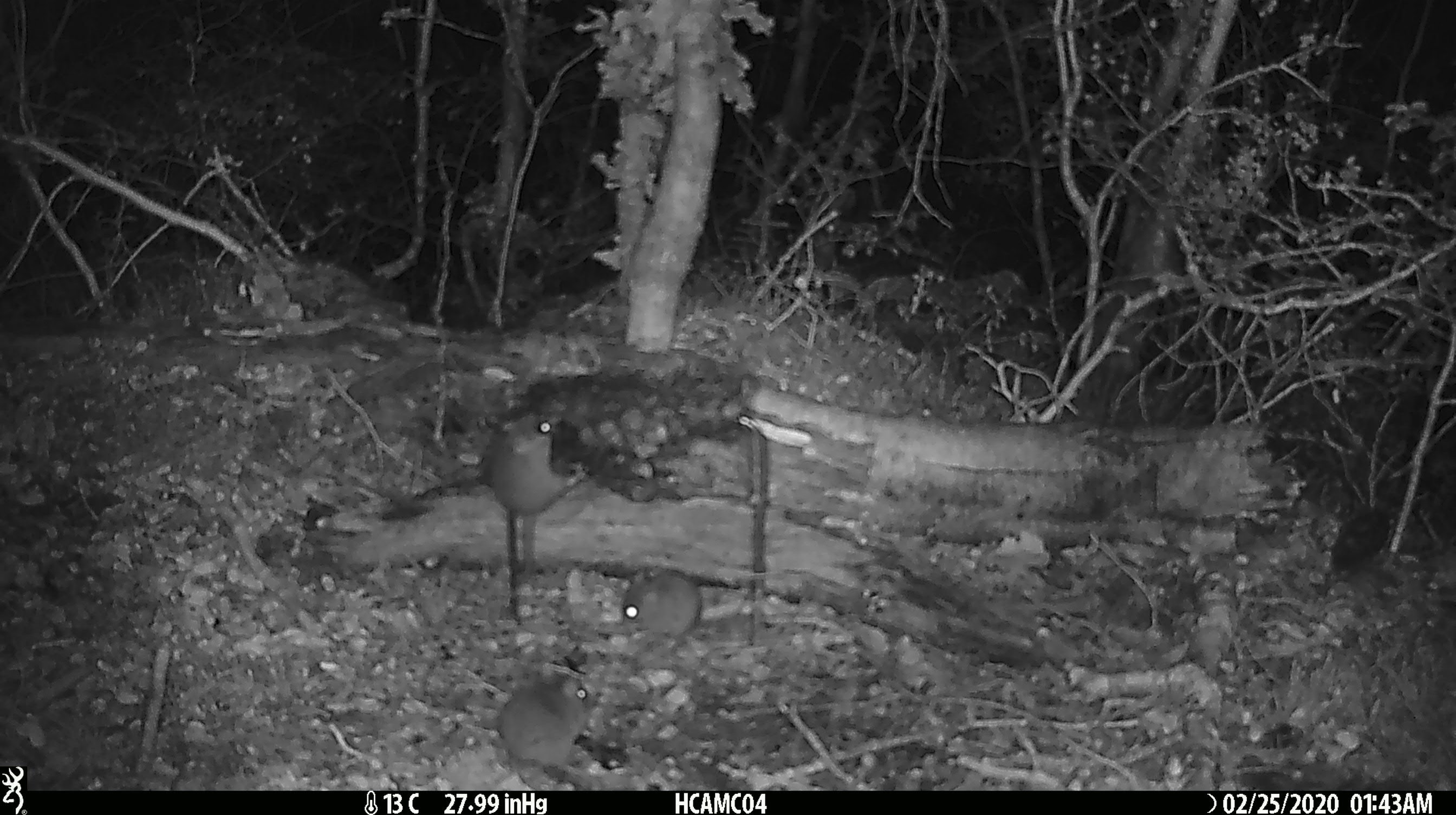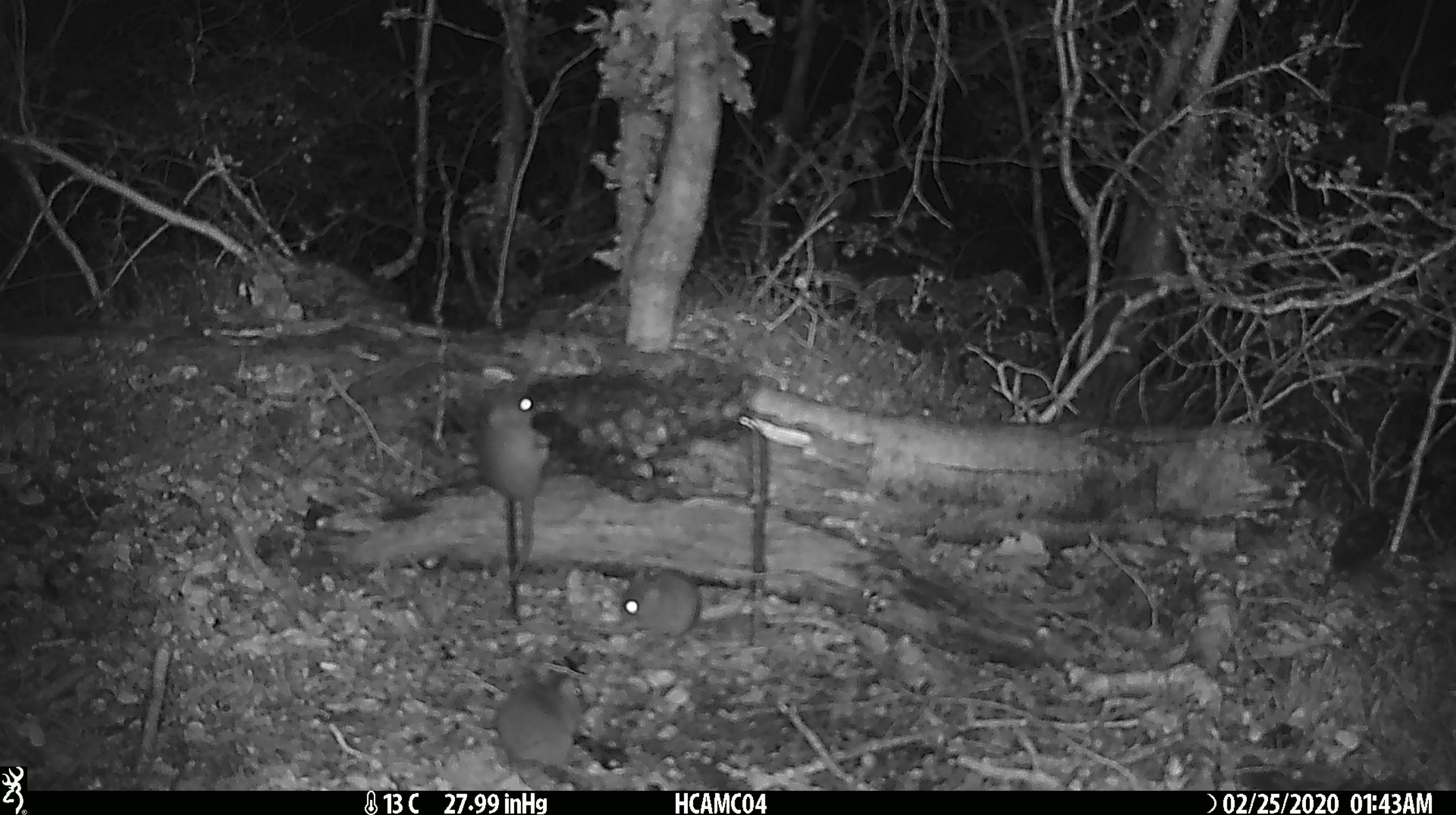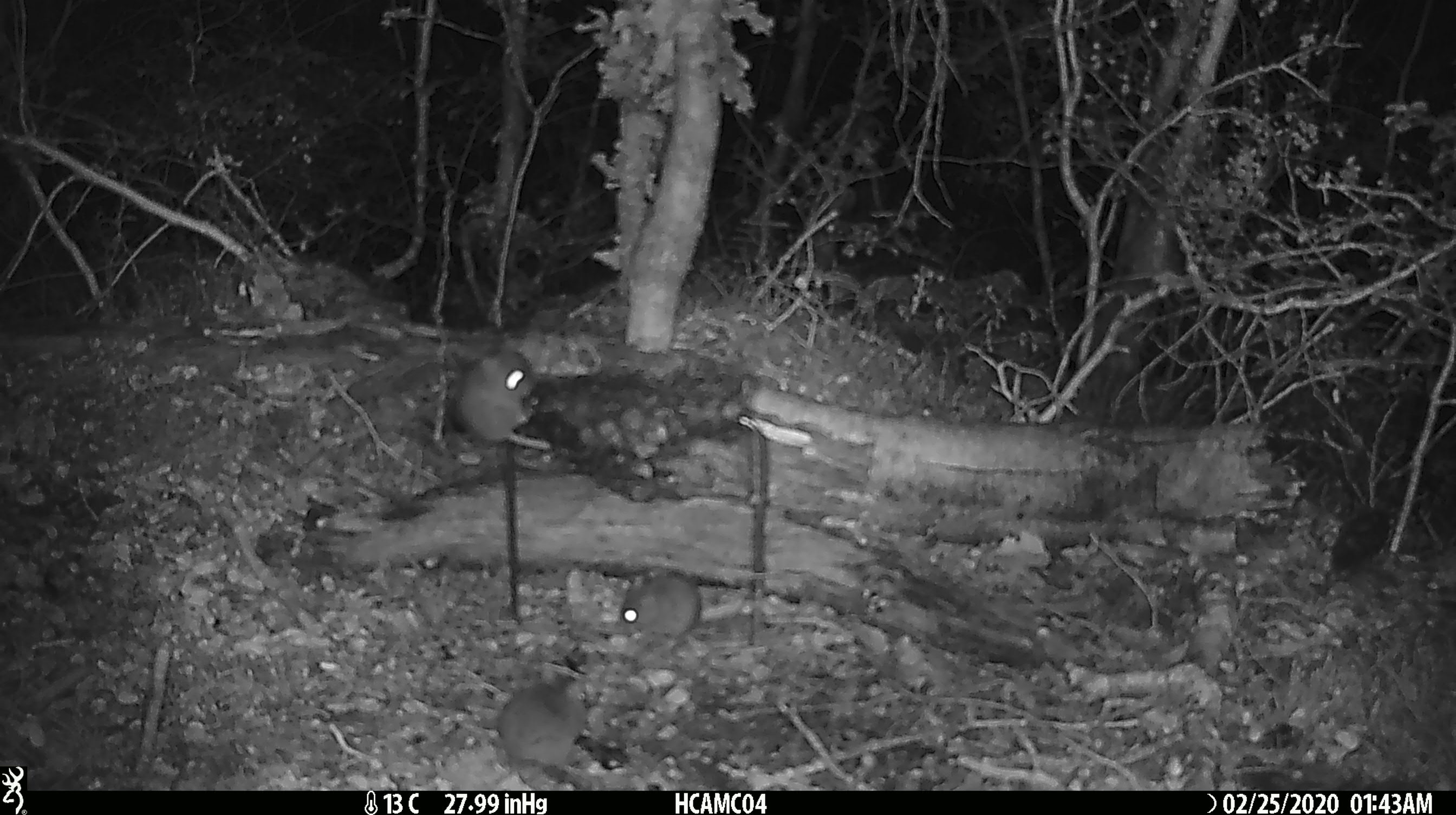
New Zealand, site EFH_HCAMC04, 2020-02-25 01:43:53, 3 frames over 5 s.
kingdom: Animalia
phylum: Chordata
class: Mammalia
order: Rodentia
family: Muridae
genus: Mus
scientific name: Mus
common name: mouse